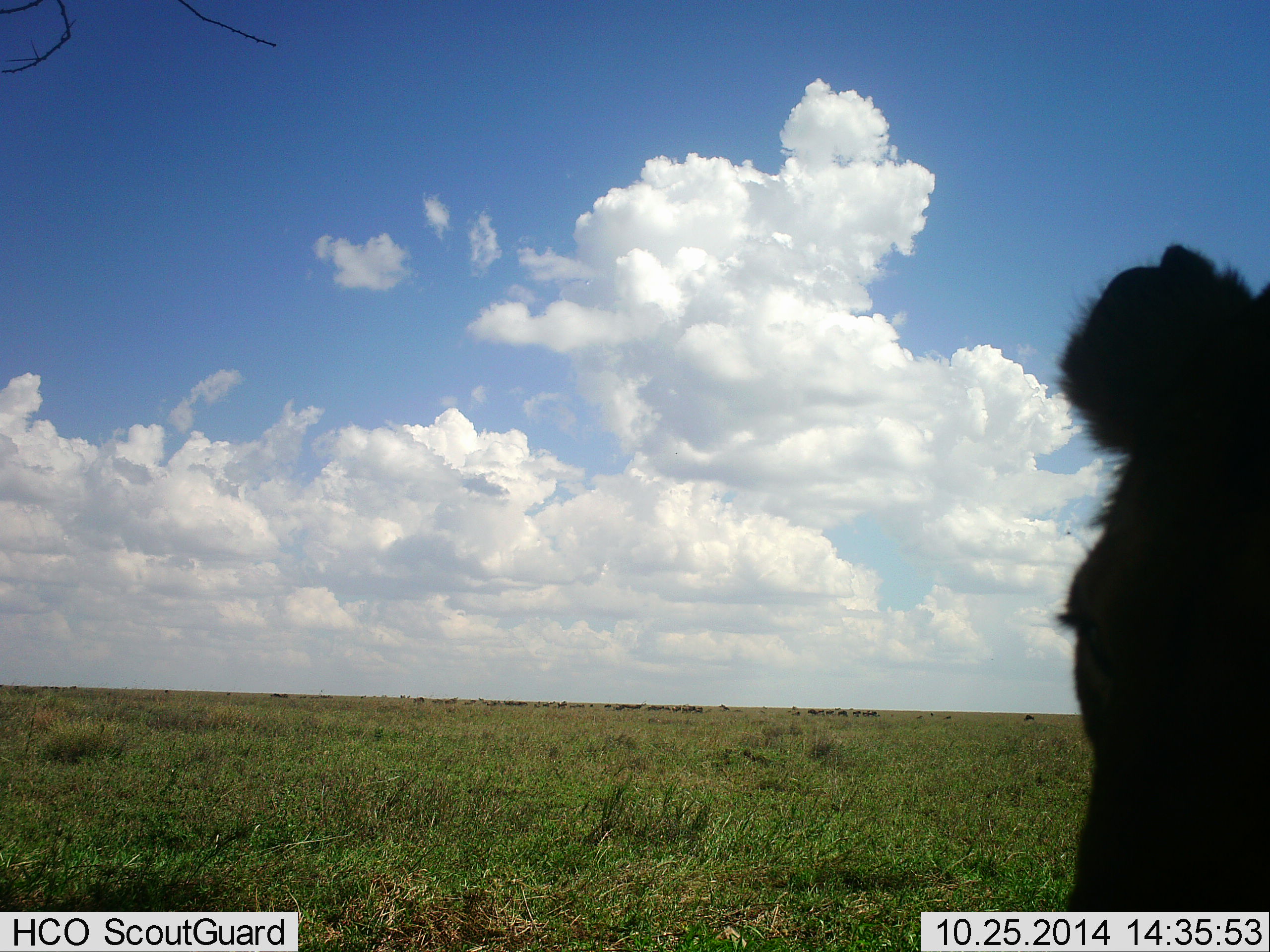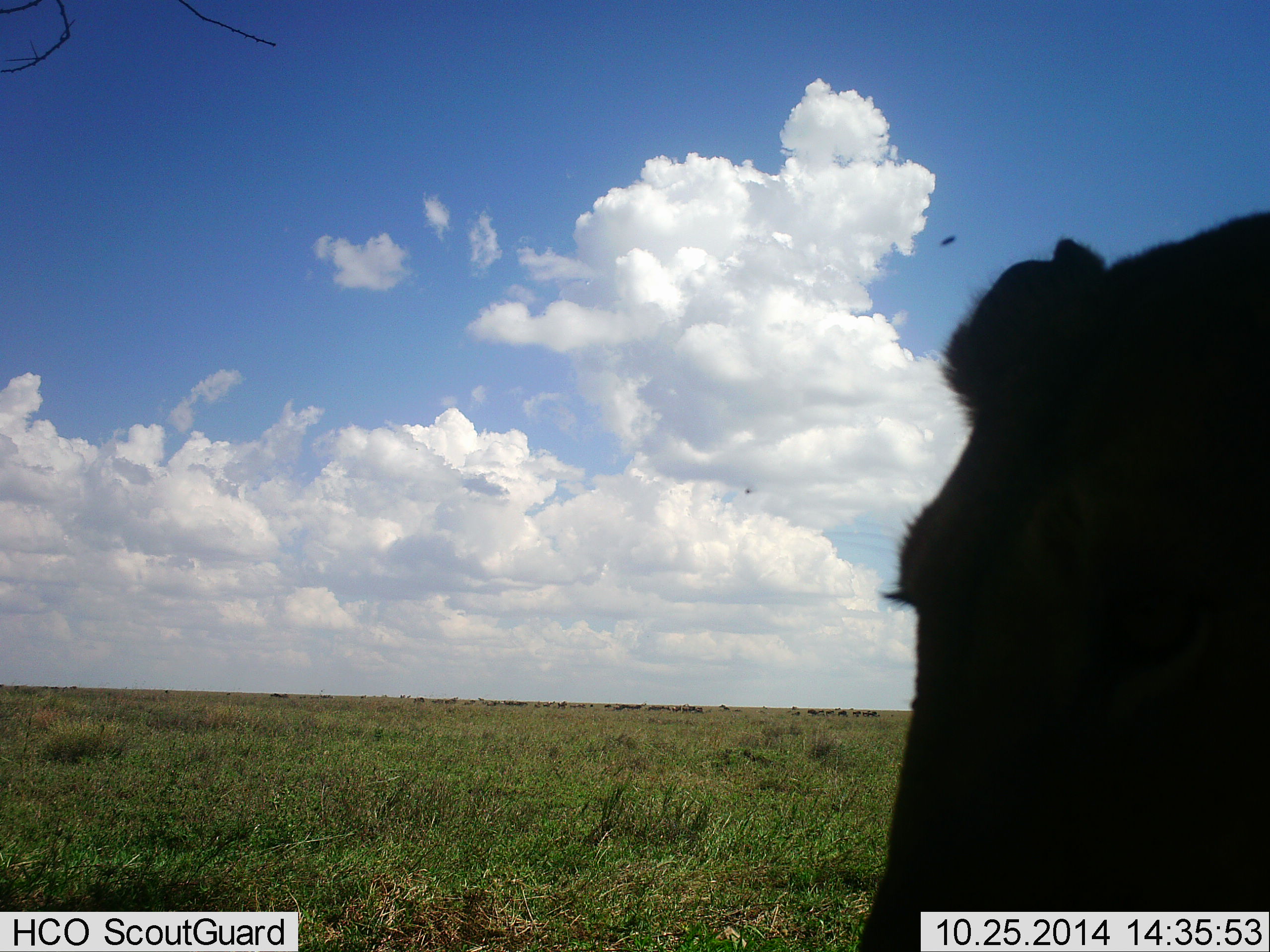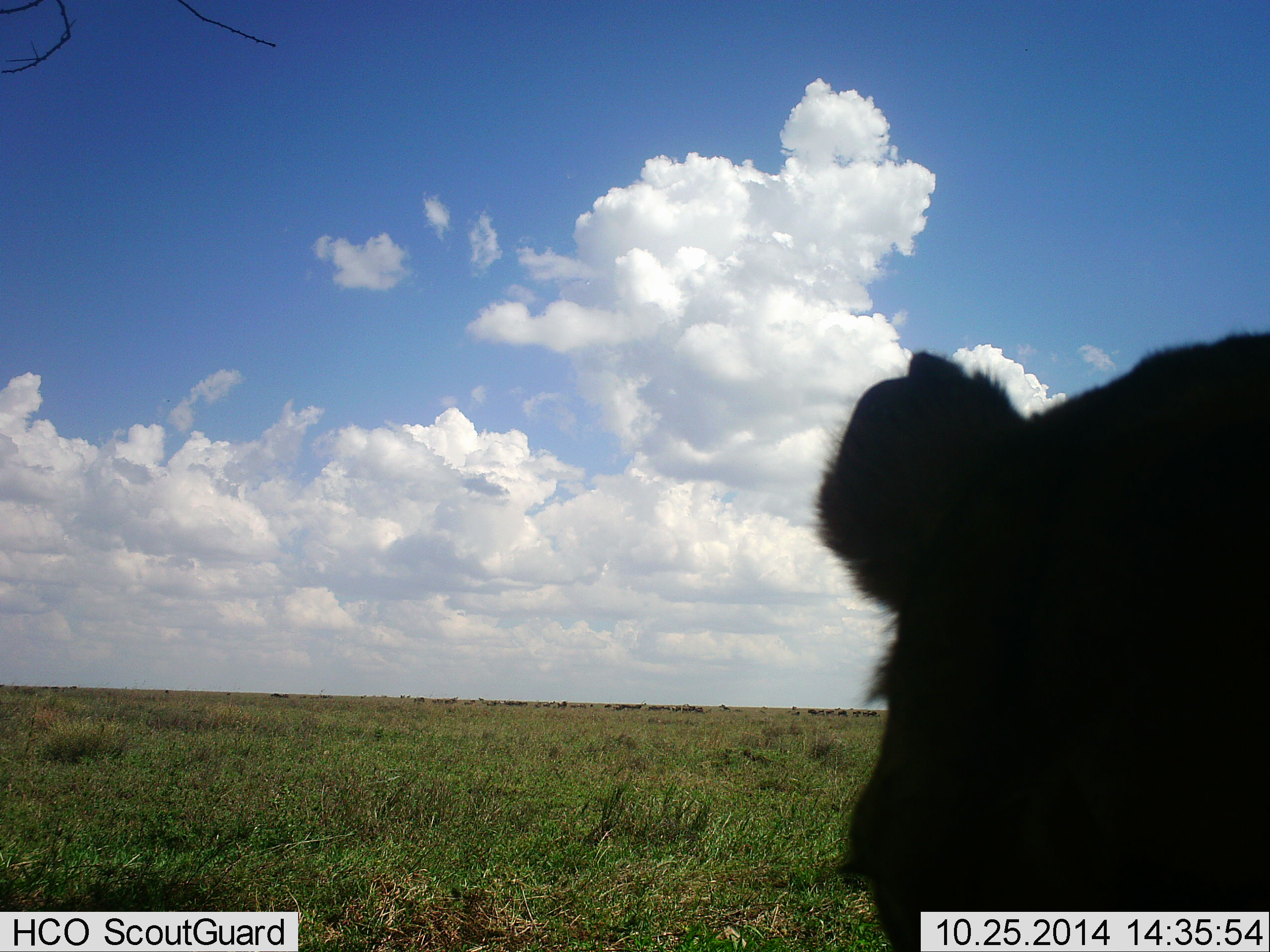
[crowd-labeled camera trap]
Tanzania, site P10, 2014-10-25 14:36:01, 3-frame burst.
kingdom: Animalia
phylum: Chordata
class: Mammalia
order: Carnivora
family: Felidae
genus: Panthera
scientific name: Panthera leo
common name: lion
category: lionfemale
Lionfemale (lion) (Panthera leo), count 1. Behavior (volunteer vote fractions): standing 44%, resting 50%, moving 6%, interacting 6%. Young present (vote fraction): 0%. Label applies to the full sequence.